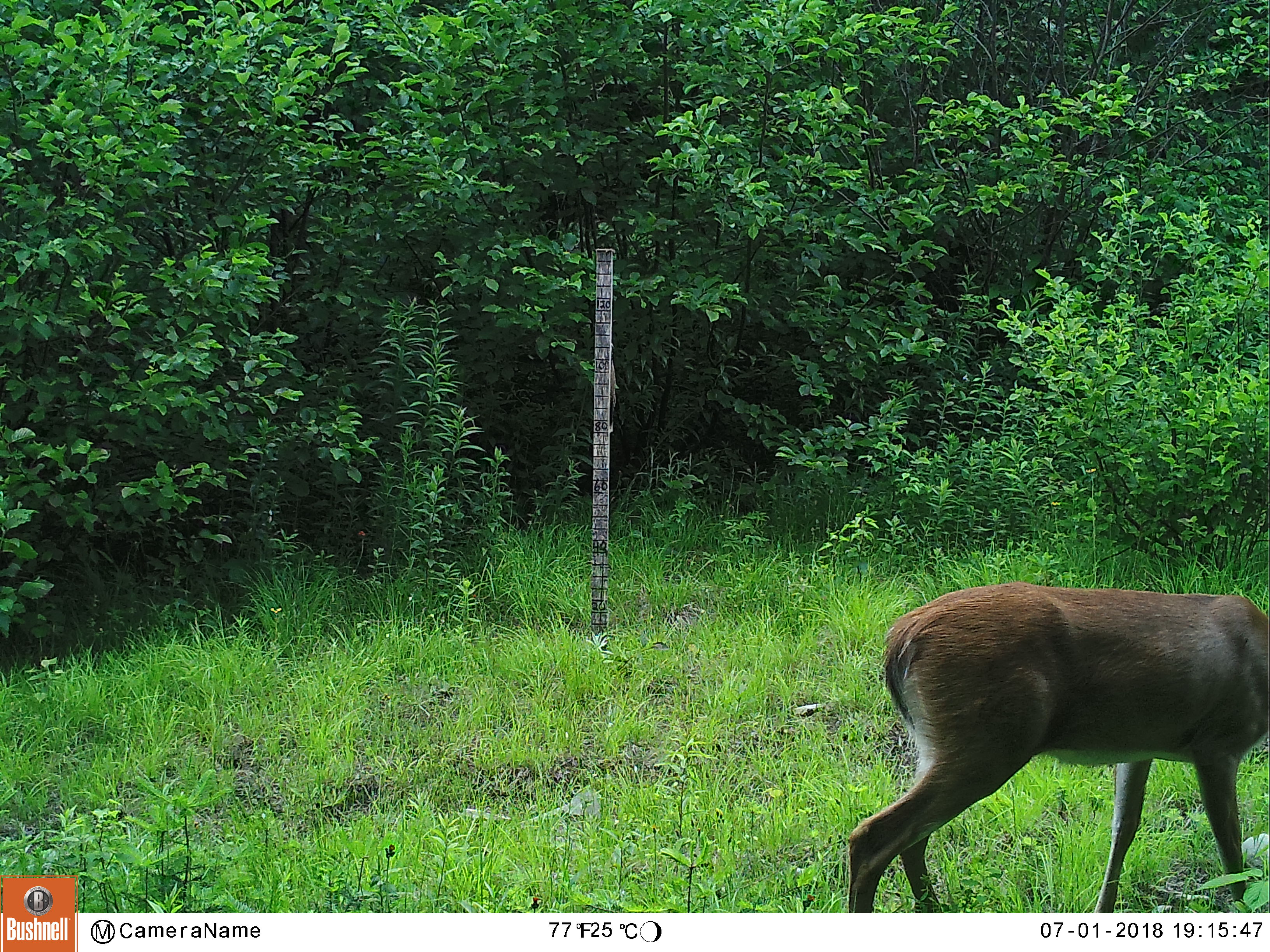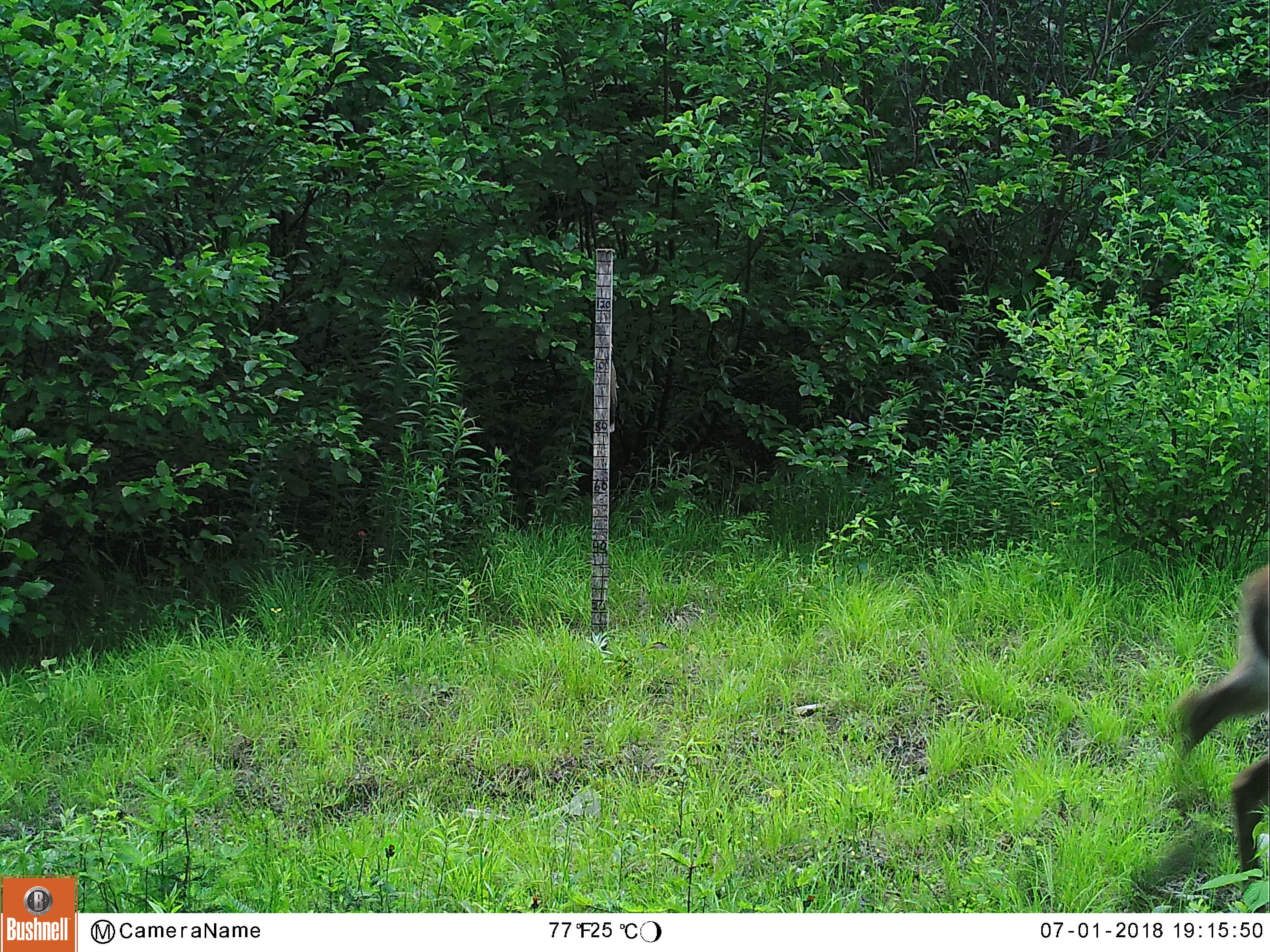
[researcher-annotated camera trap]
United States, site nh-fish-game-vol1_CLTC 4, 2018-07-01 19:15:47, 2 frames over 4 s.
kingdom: Animalia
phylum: Chordata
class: Mammalia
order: Artiodactyla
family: Cervidae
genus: Odocoileus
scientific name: Odocoileus virginianus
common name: white-tailed deer